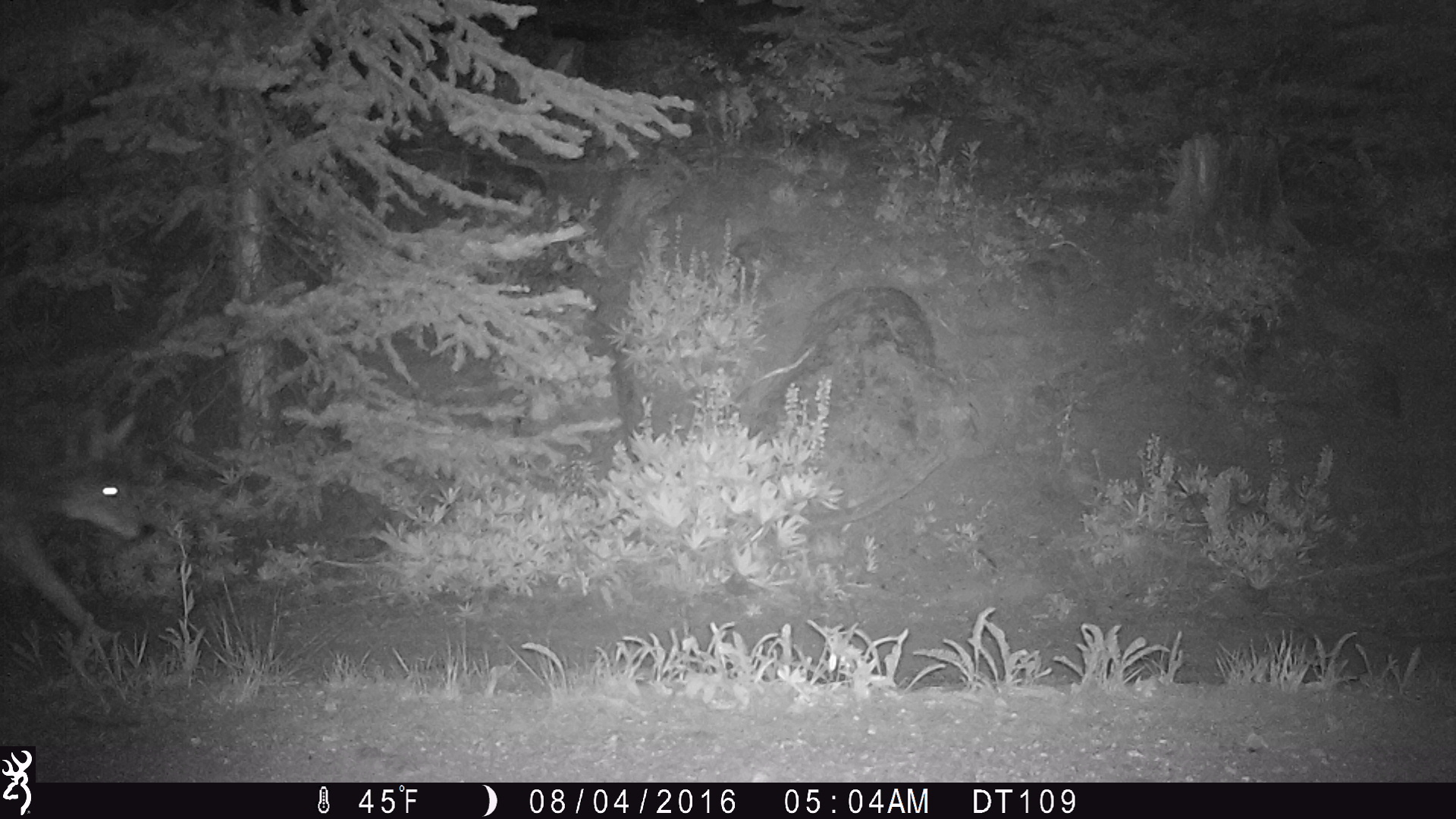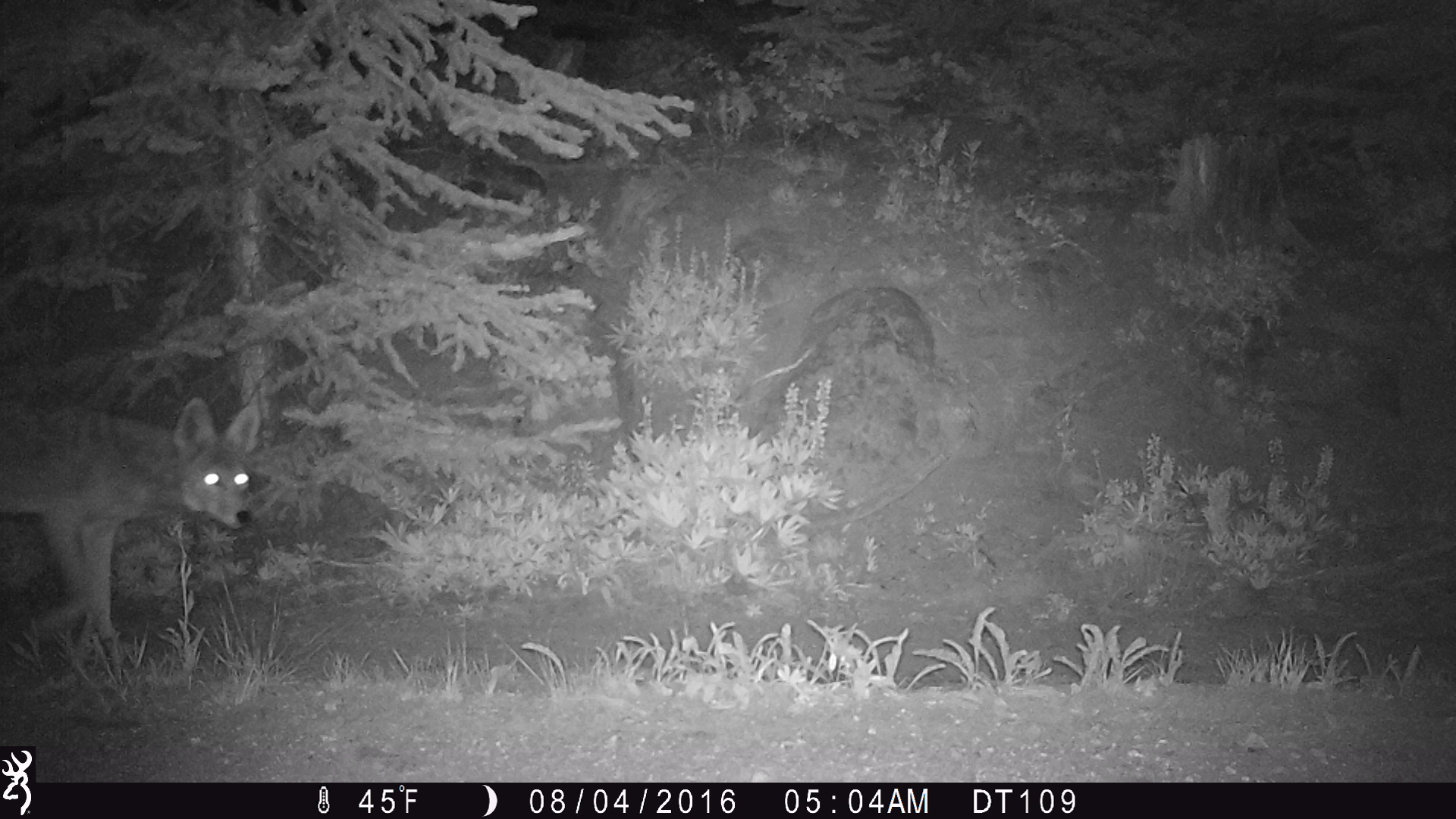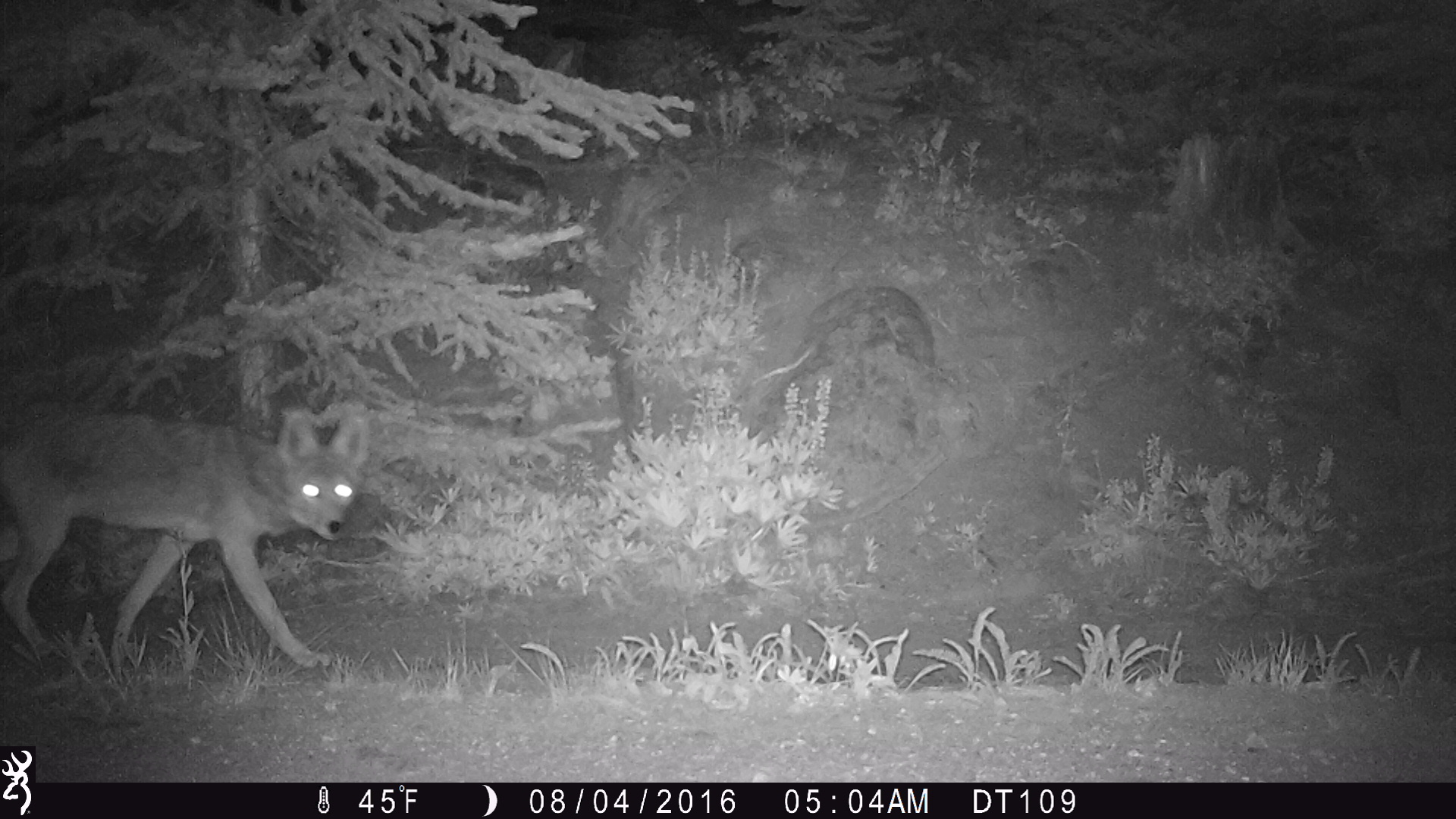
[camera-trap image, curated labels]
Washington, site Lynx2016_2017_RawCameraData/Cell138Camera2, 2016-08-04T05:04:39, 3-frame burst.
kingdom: Animalia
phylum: Chordata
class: Mammalia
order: Carnivora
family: Canidae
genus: Canis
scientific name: Canis latrans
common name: coyote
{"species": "Canis latrans (coyote)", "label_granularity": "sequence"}